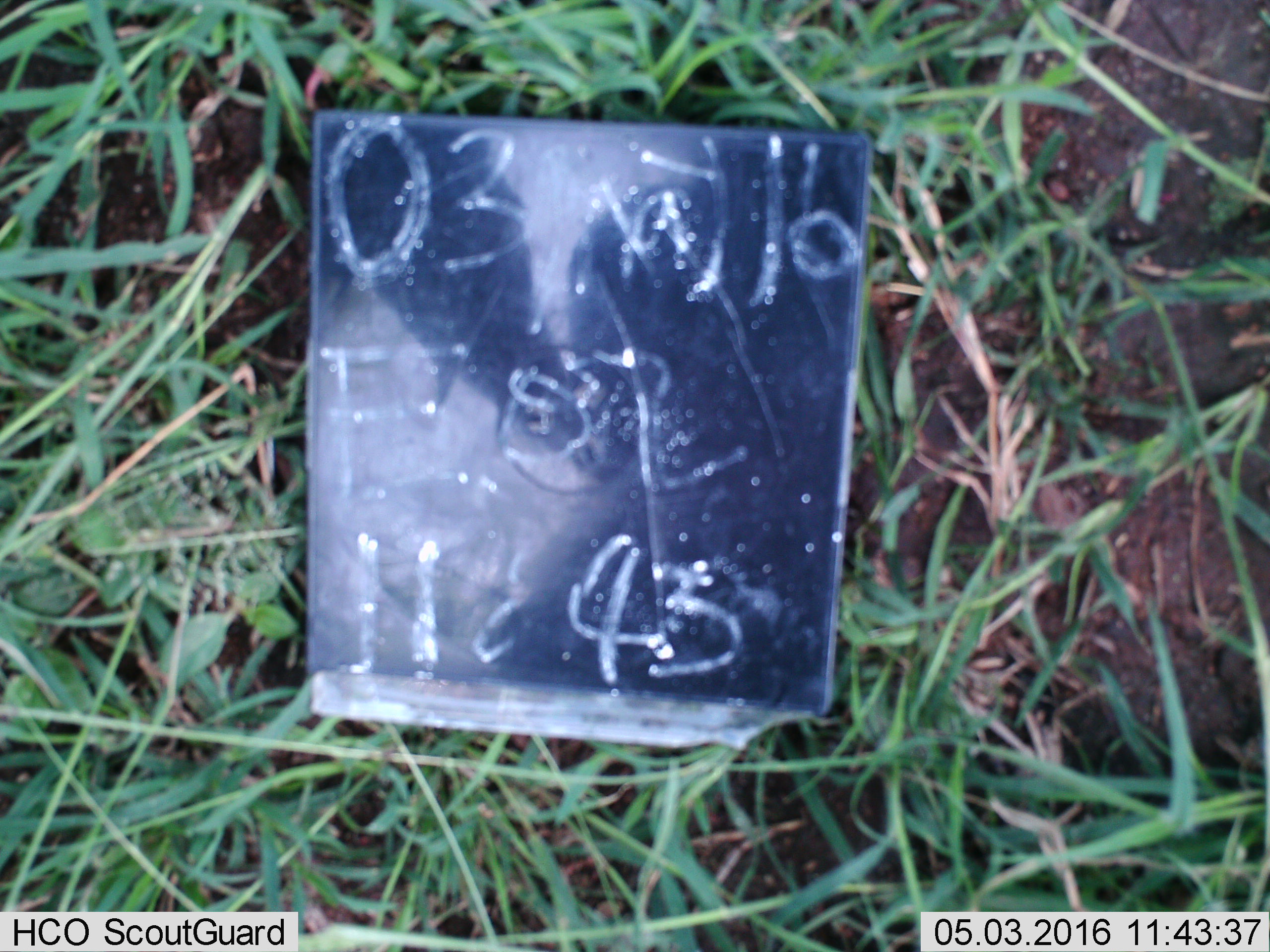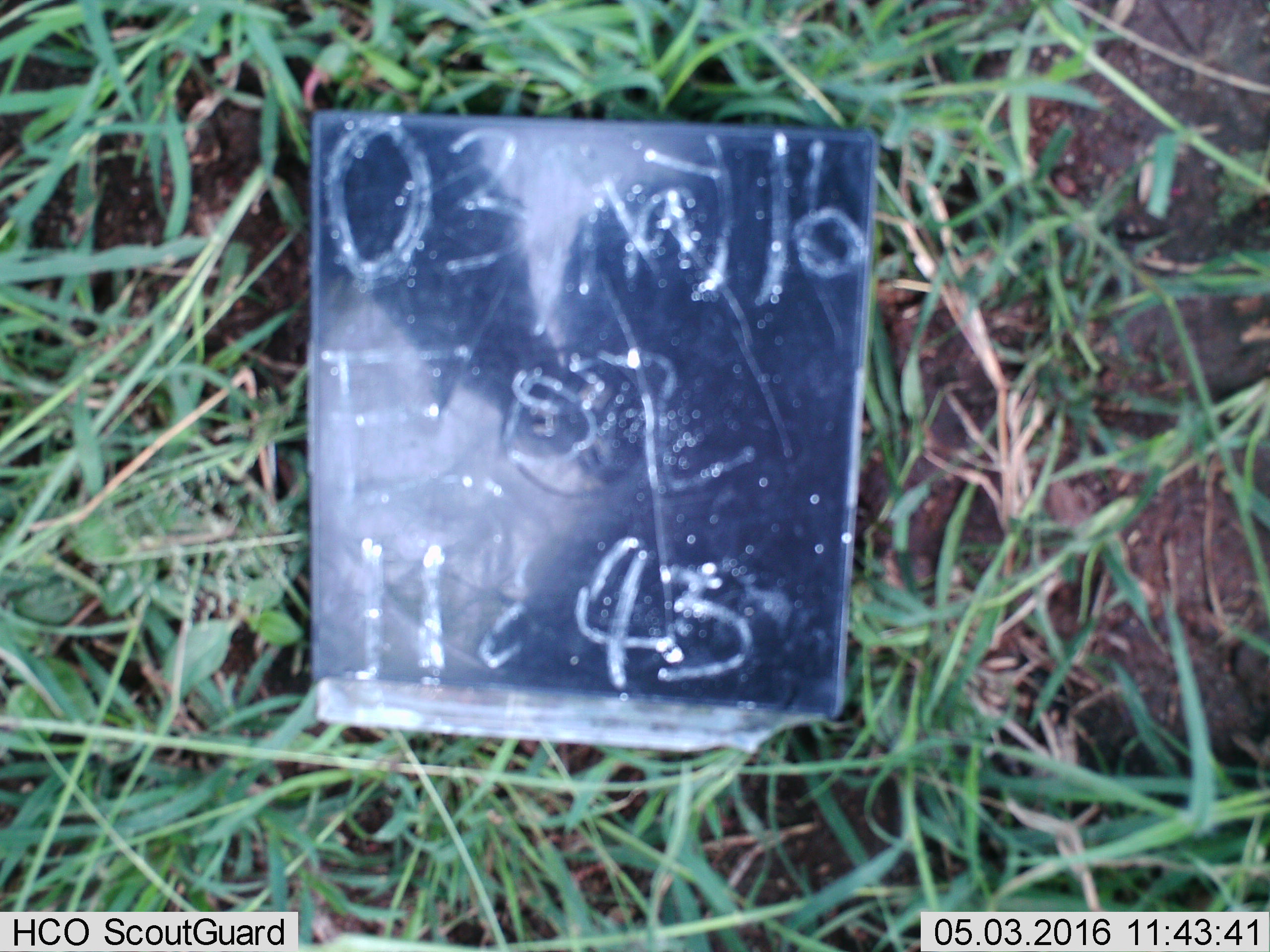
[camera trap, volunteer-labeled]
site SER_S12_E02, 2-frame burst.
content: unidentified animal